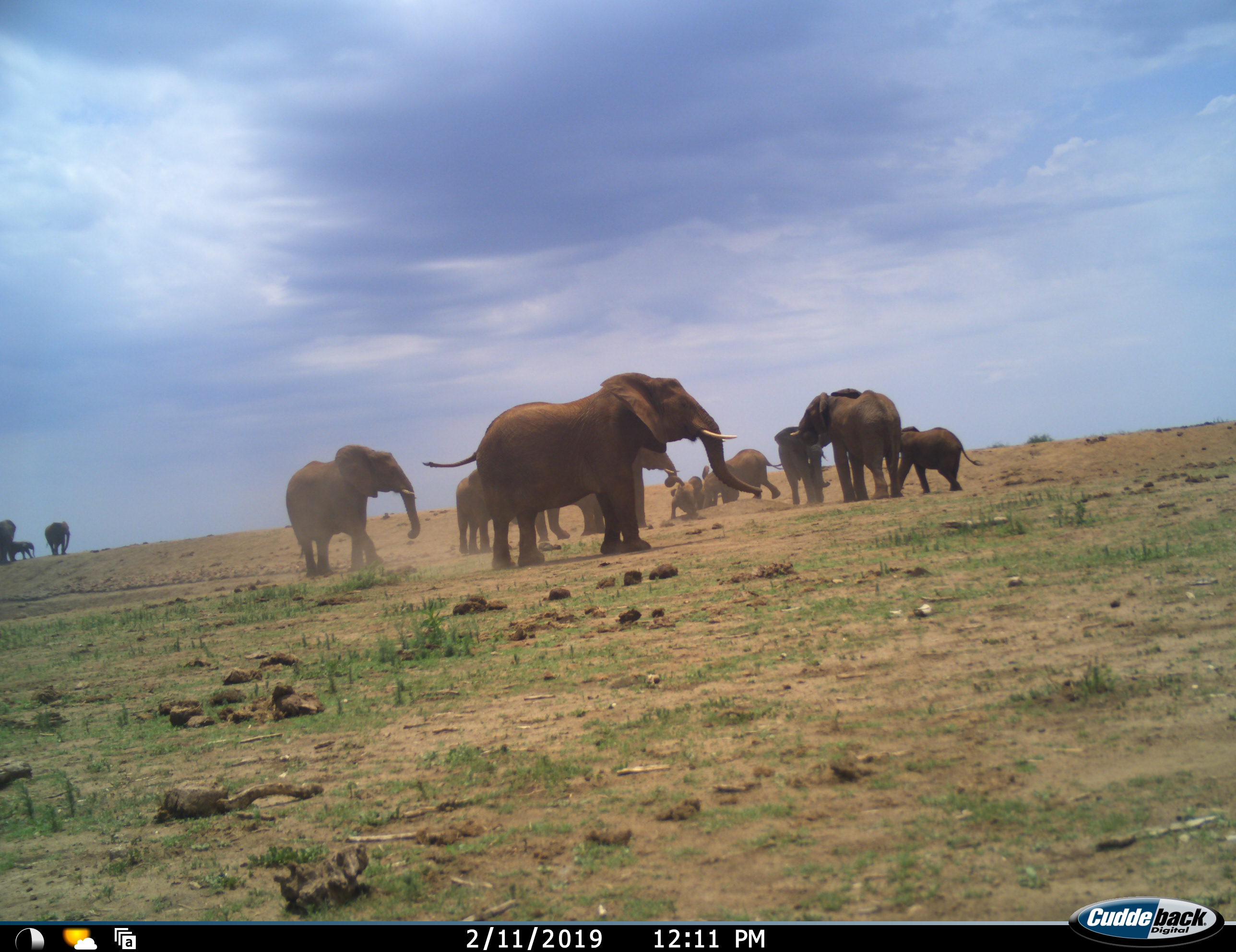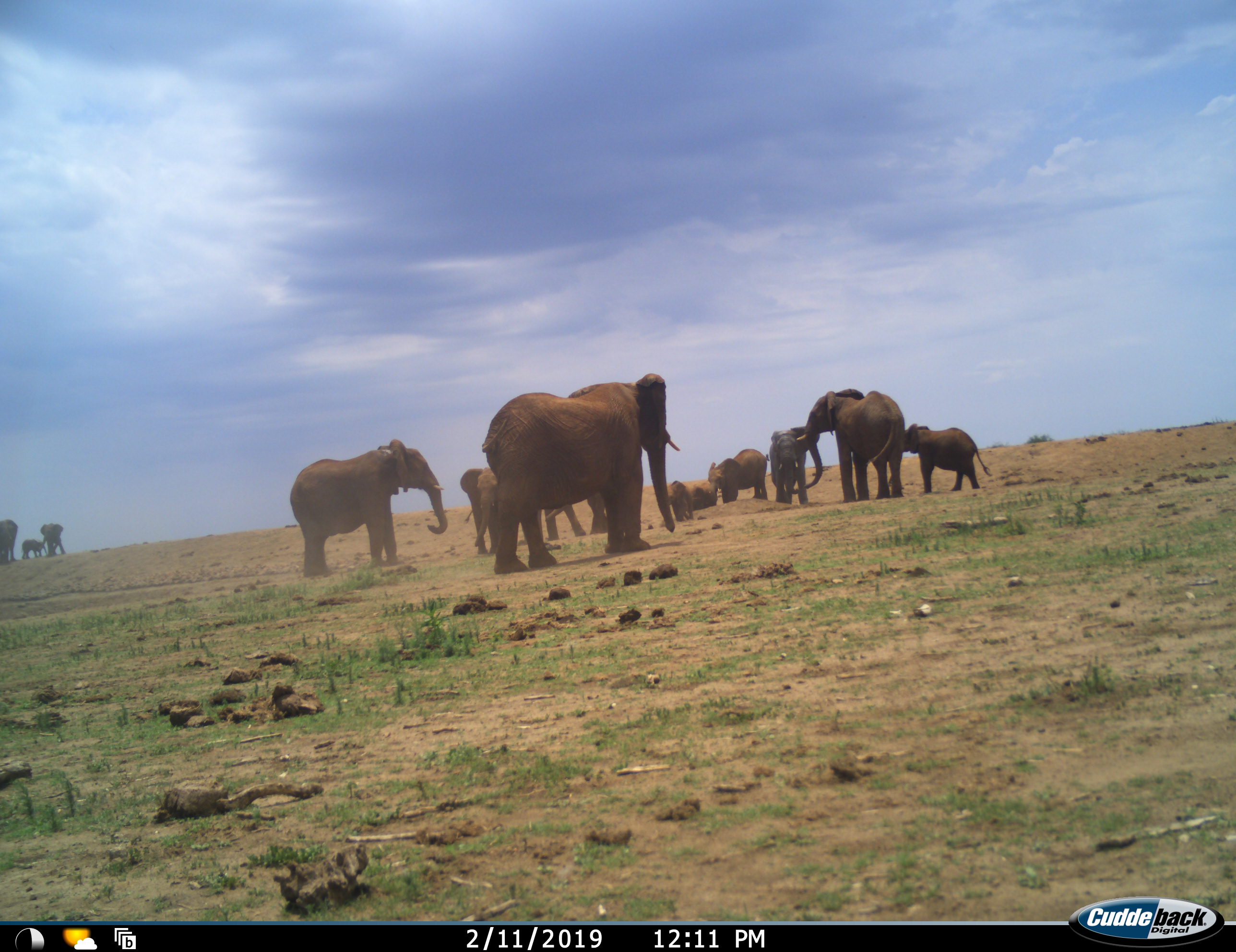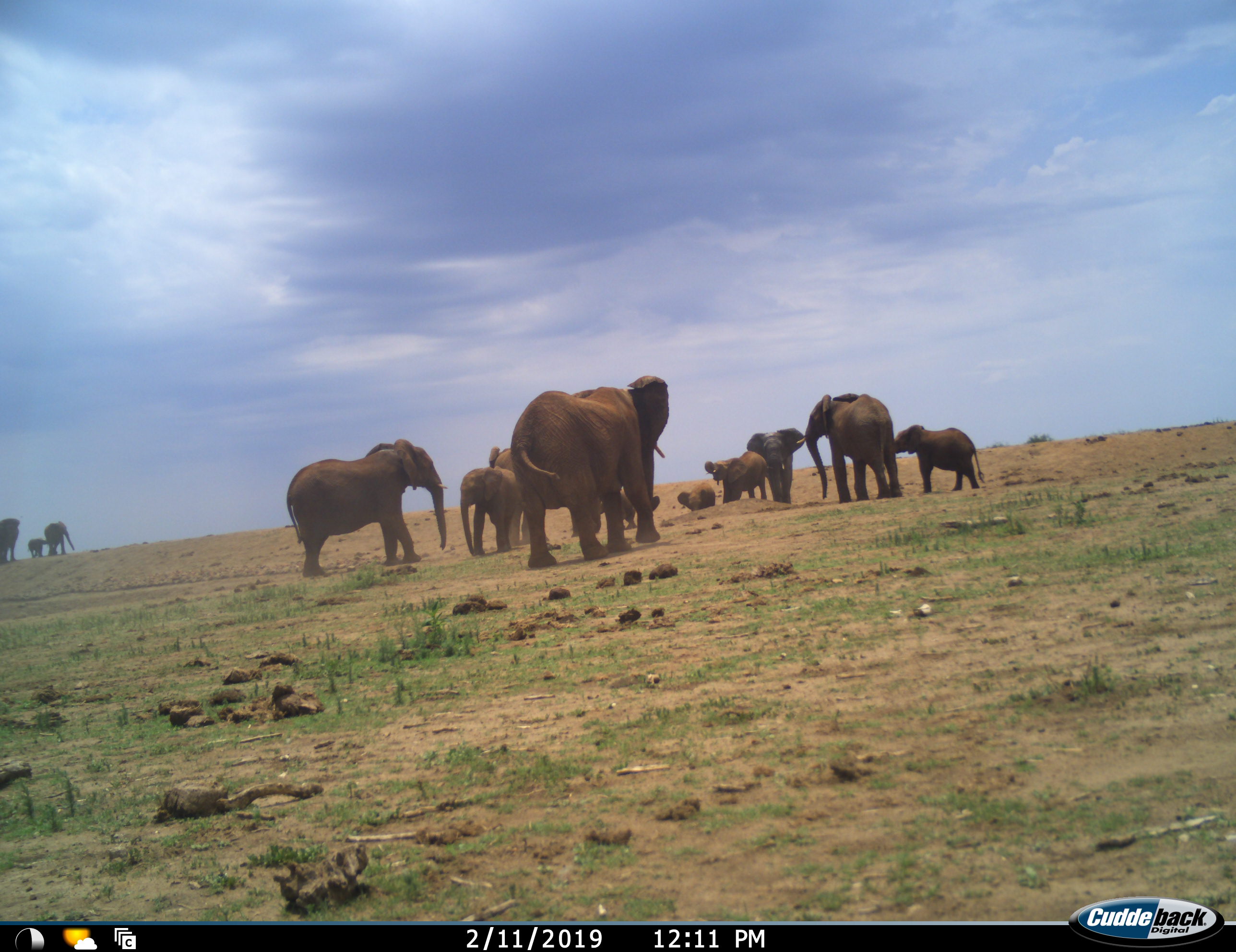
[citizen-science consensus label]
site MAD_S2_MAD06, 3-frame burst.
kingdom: Animalia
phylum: Chordata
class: Mammalia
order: Proboscidea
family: Elephantidae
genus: Loxodonta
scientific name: Loxodonta africana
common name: african bush elephant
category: elephant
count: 11-50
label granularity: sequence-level